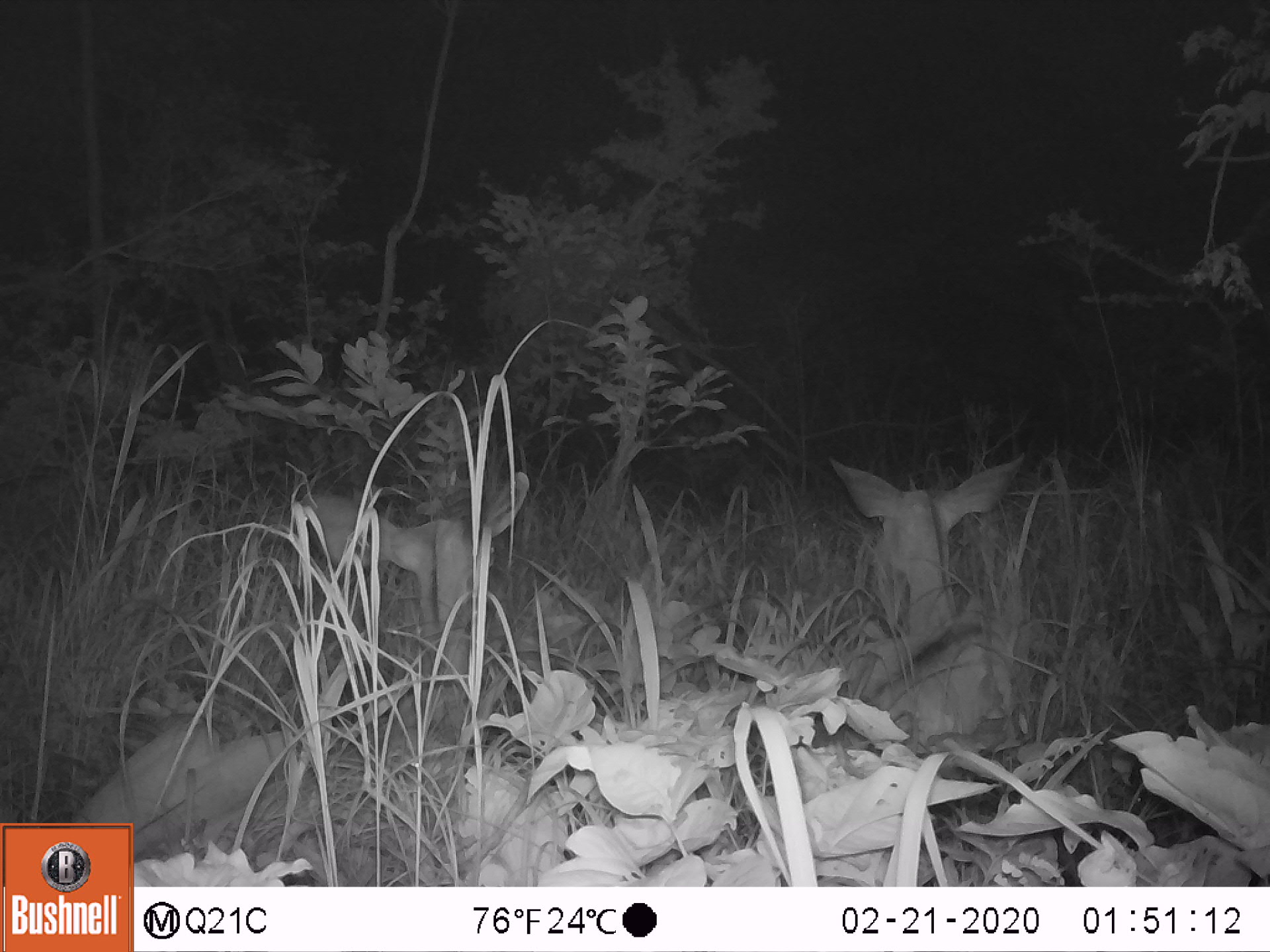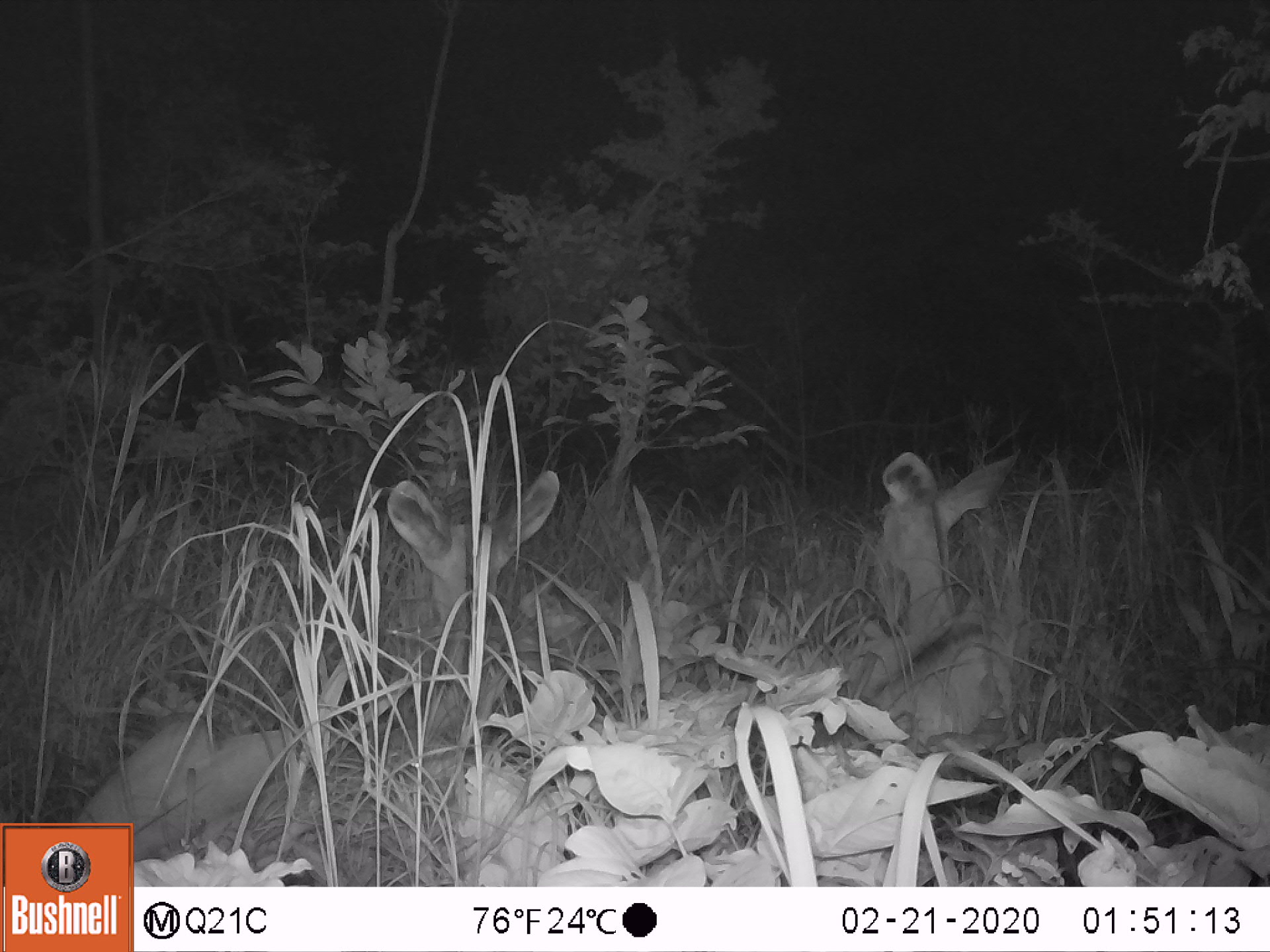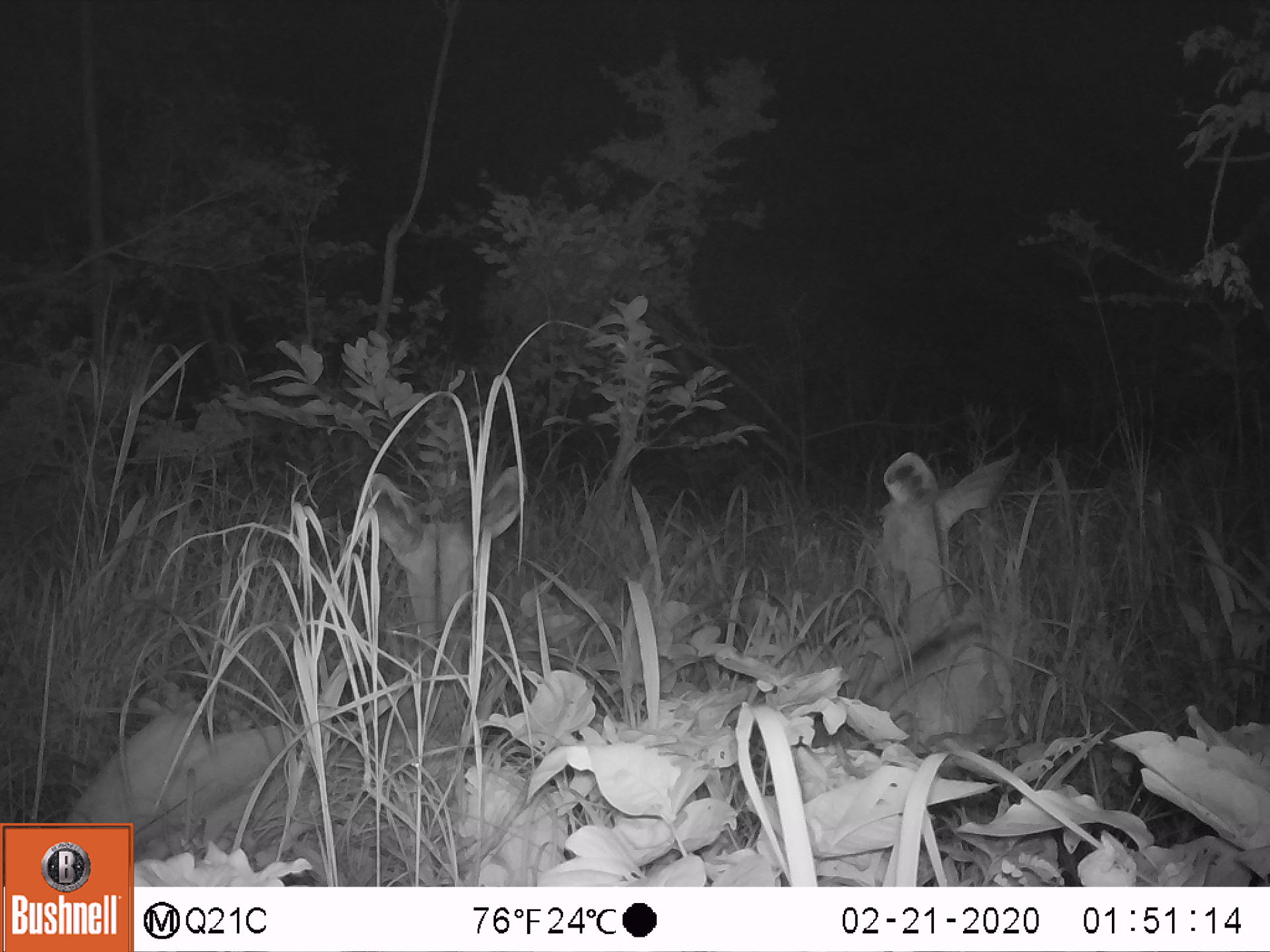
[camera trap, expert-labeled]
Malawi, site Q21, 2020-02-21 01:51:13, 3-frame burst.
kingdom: Animalia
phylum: Chordata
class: Mammalia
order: Artiodactyla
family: Bovidae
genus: Tragelaphus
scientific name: Tragelaphus strepsiceros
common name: greater kudu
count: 2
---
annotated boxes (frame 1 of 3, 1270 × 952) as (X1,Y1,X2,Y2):
greater kudu: (76,457,545,821); (814,447,1039,776)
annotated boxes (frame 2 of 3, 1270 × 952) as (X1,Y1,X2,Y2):
greater kudu: (77,464,566,819); (836,456,1040,754)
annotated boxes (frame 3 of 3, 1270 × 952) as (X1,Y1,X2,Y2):
greater kudu: (67,454,534,818); (843,433,1040,764)